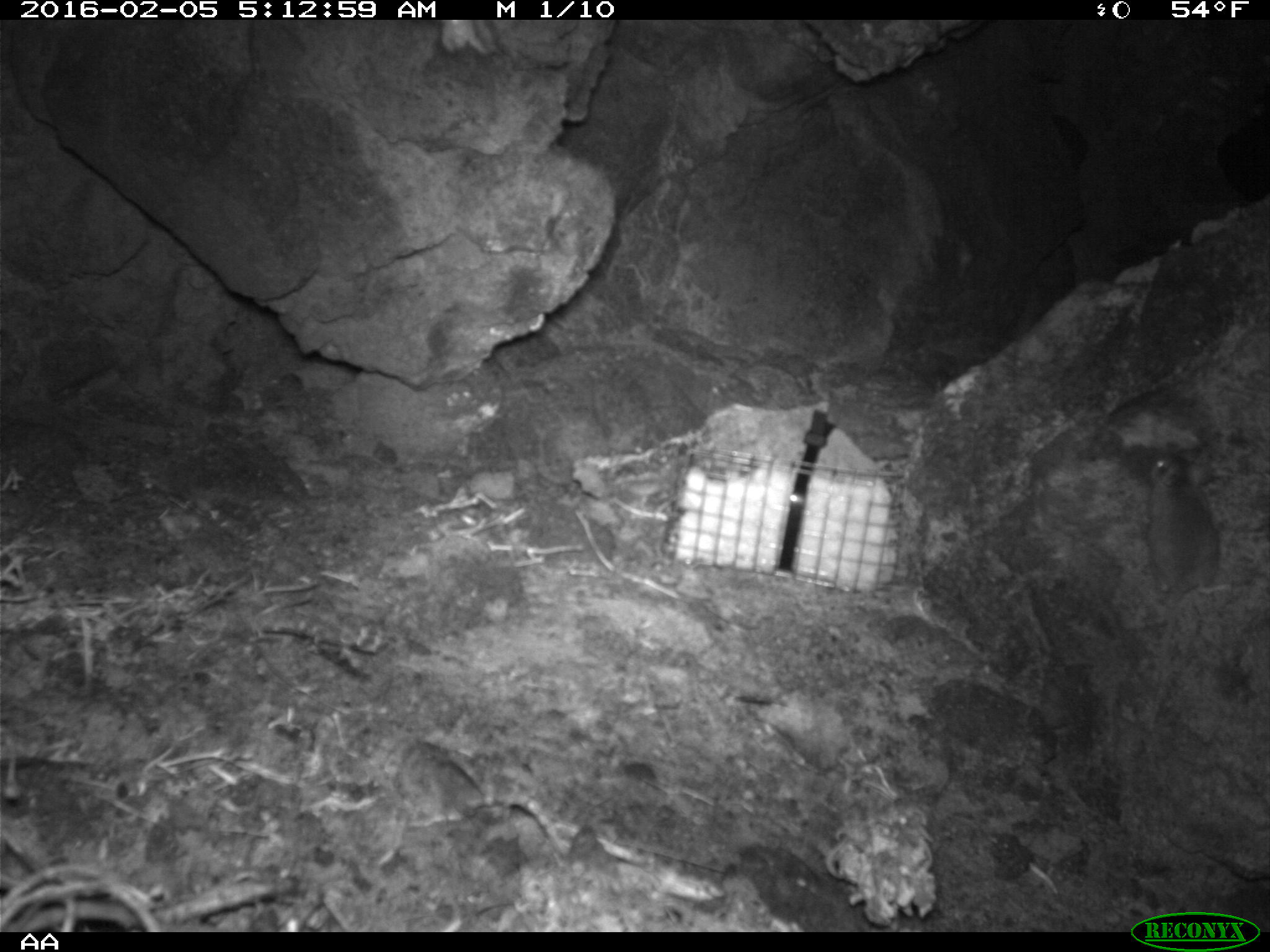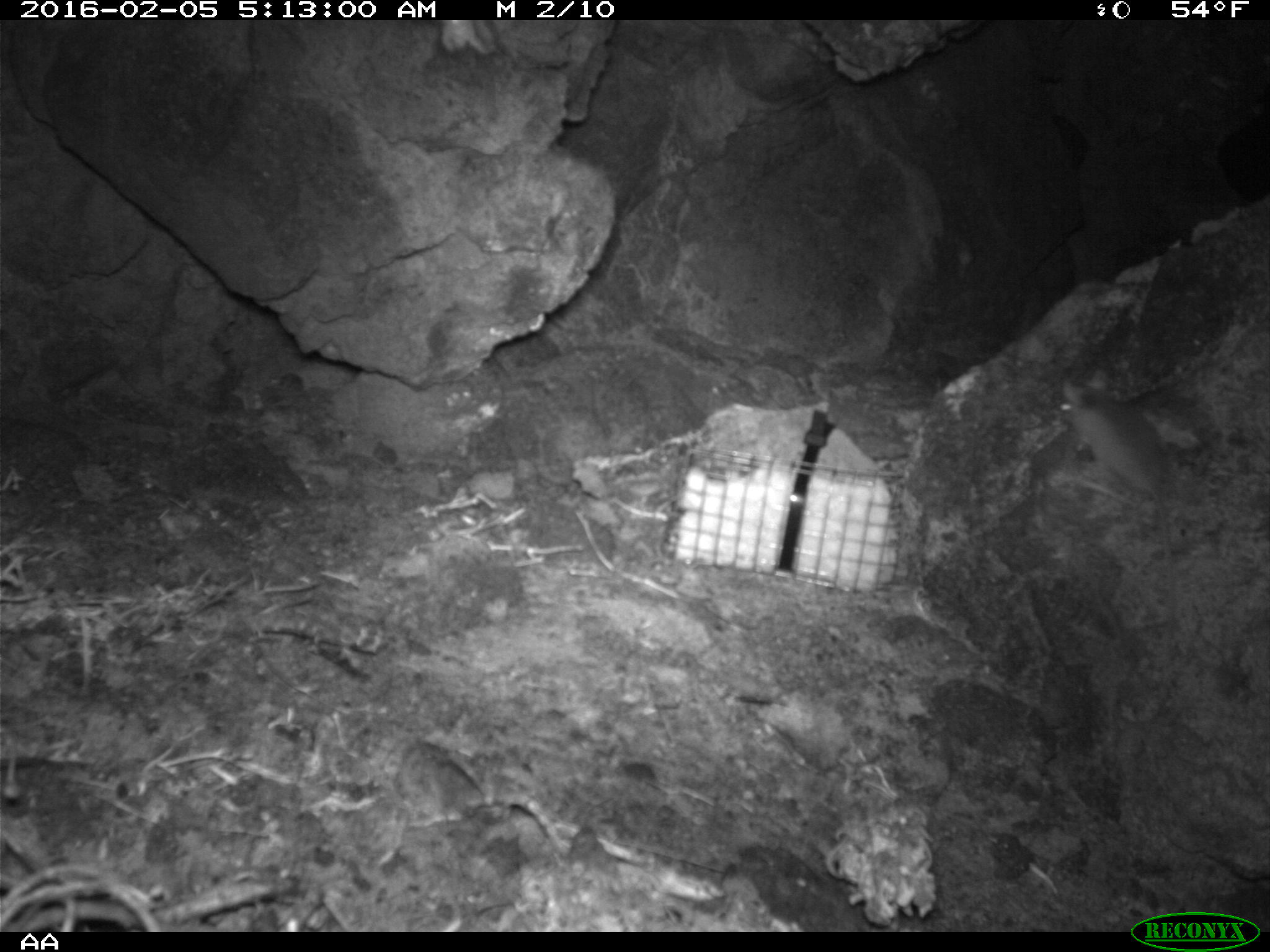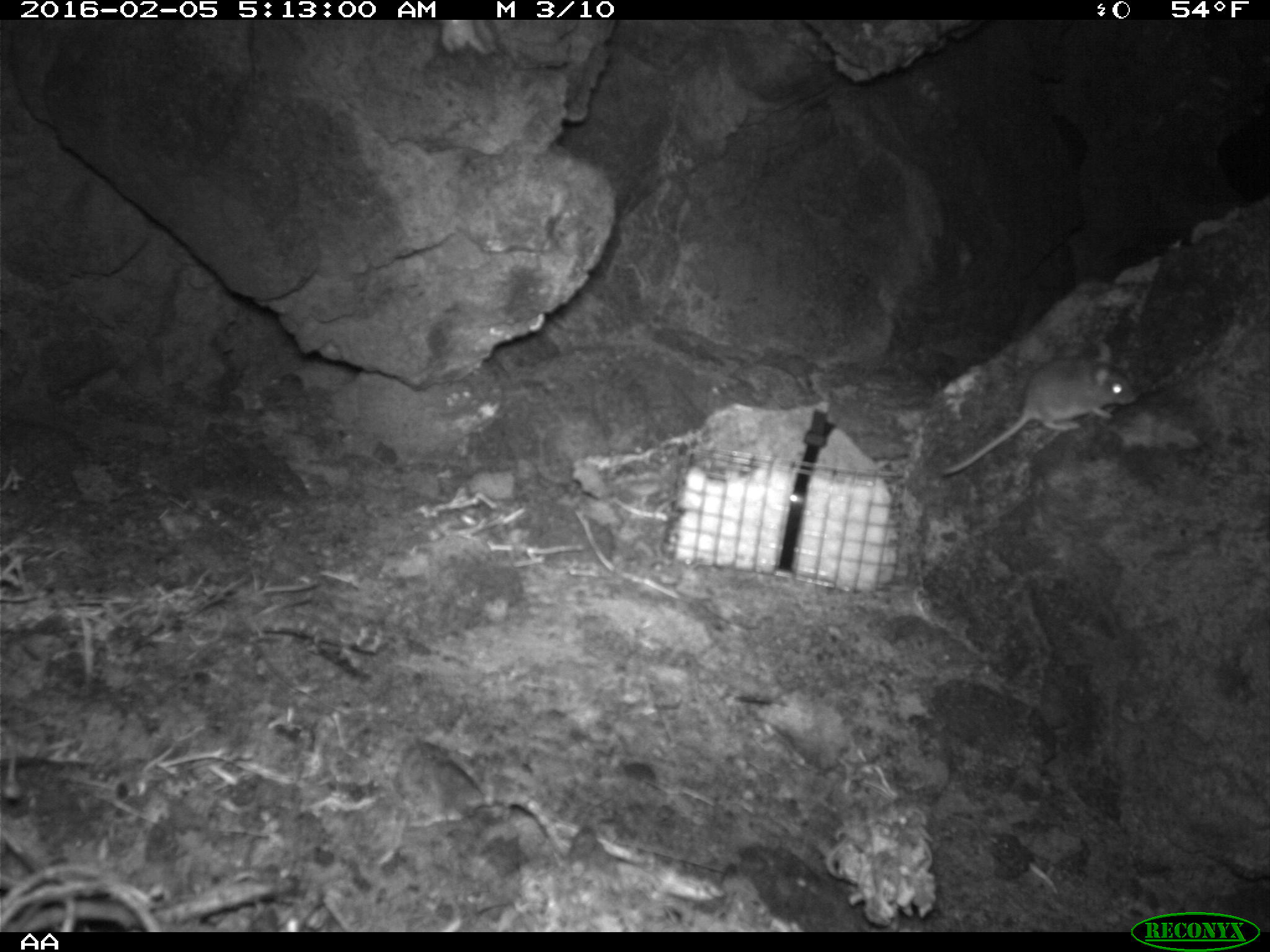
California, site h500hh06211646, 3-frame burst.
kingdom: Animalia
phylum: Chordata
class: Mammalia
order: Rodentia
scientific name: Rodentia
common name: rodent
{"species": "rodent (Rodentia)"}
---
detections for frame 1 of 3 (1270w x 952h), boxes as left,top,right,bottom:
rodent: 1147,451,1230,729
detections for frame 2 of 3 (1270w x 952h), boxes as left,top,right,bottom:
rodent: 1057,367,1174,645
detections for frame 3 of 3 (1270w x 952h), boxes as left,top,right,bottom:
rodent: 941,338,1139,475